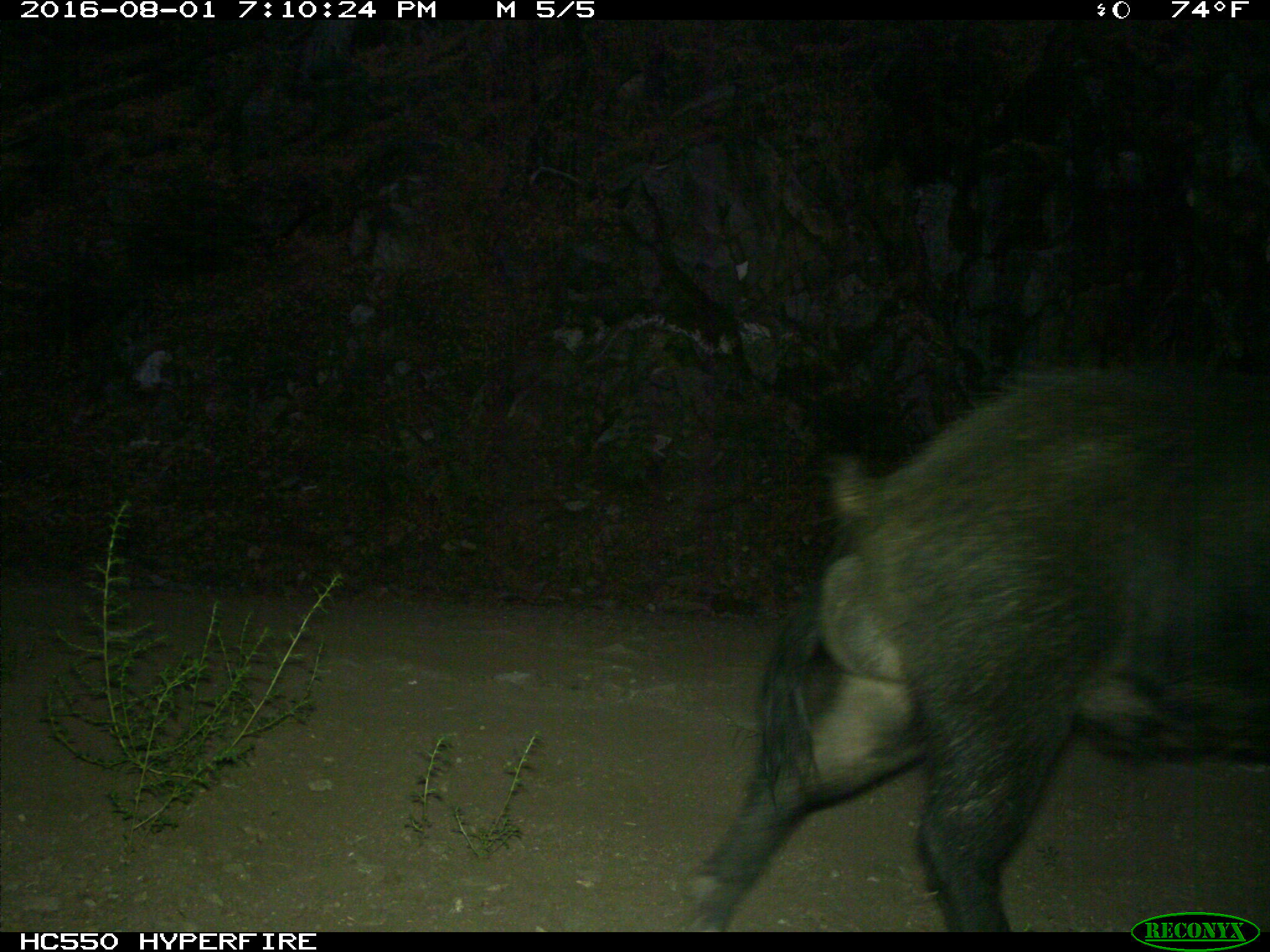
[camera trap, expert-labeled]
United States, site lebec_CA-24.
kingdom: Animalia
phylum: Chordata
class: Mammalia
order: Artiodactyla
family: Suidae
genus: Sus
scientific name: Sus scrofa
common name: wild boar